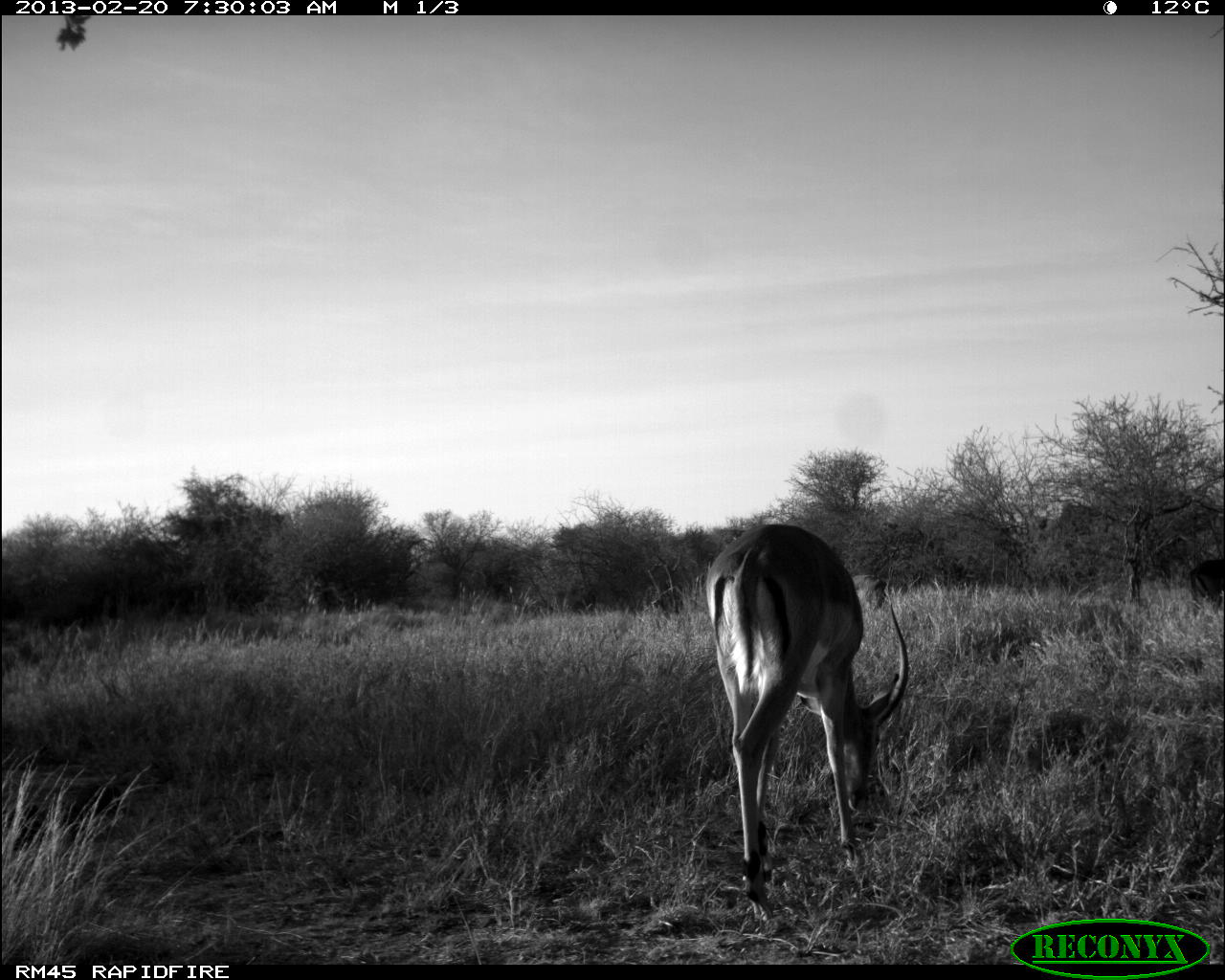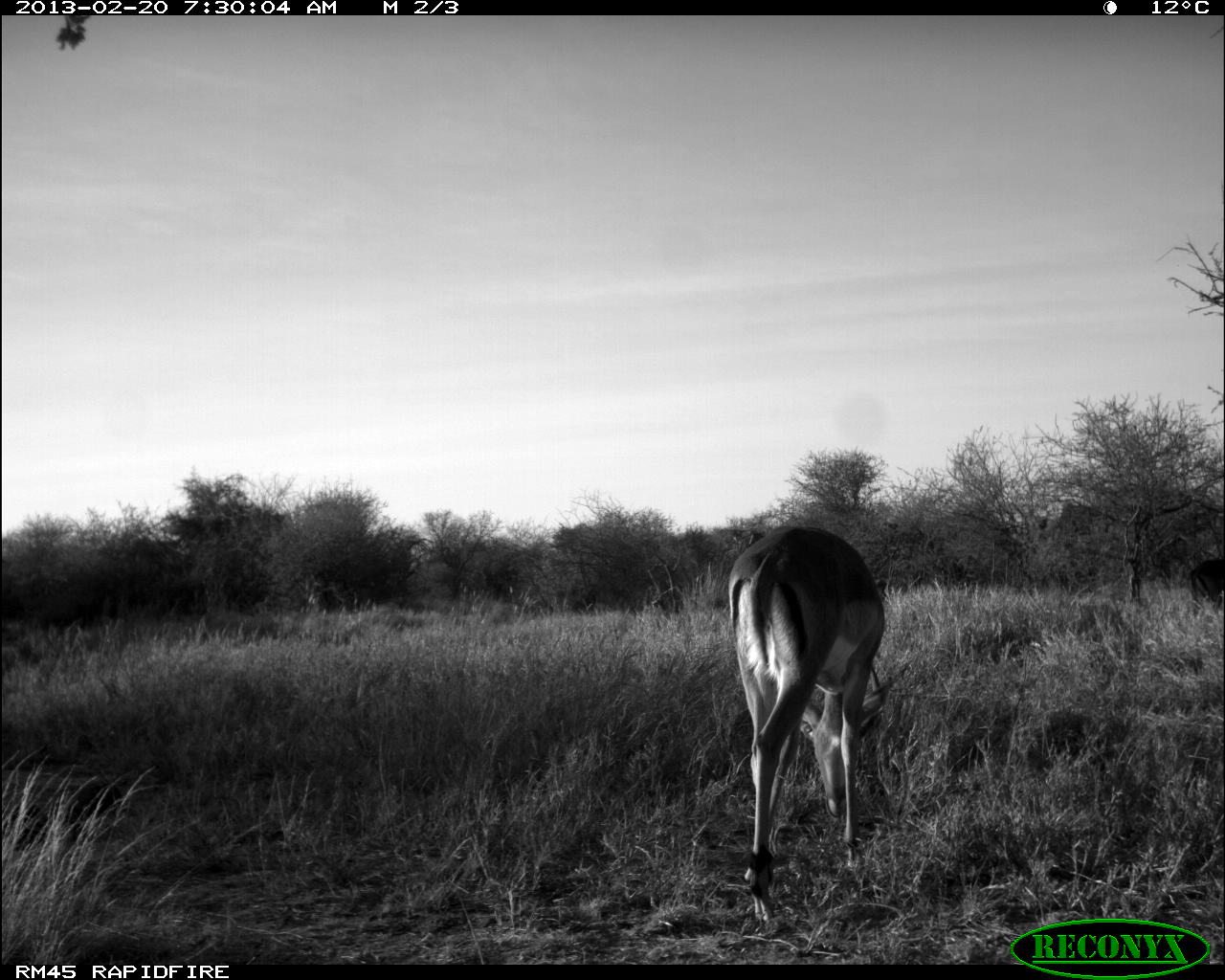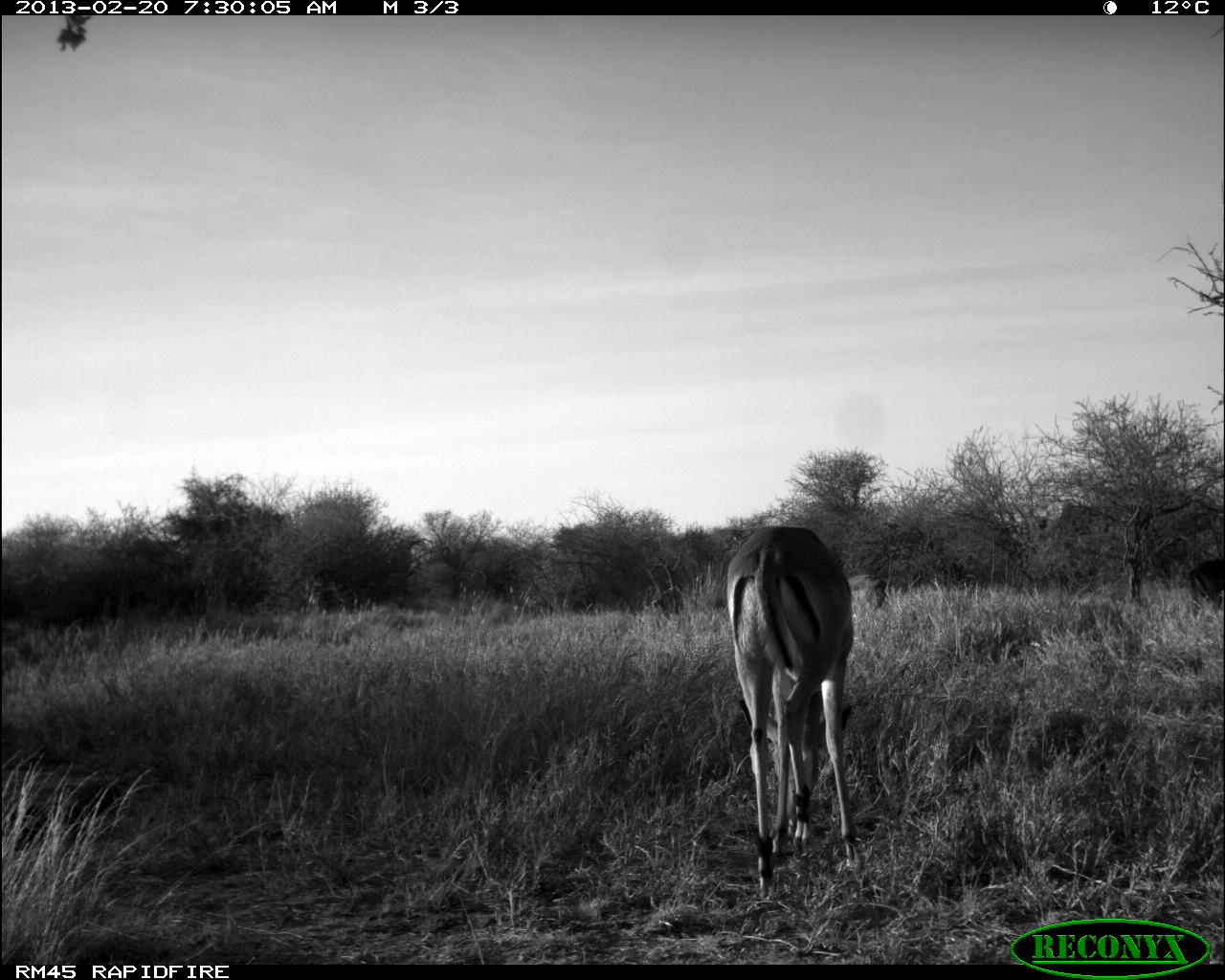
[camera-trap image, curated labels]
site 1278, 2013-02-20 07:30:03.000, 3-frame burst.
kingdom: Animalia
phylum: Chordata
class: Mammalia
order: Artiodactyla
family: Bovidae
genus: Aepyceros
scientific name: Aepyceros melampus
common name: impala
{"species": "Aepyceros melampus (impala)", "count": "3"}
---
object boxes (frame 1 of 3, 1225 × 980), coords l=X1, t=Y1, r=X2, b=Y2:
aepyceros melampus: l=703, t=520, r=907, b=923; l=1189, t=559, r=1224, b=615; l=851, t=574, r=887, b=611